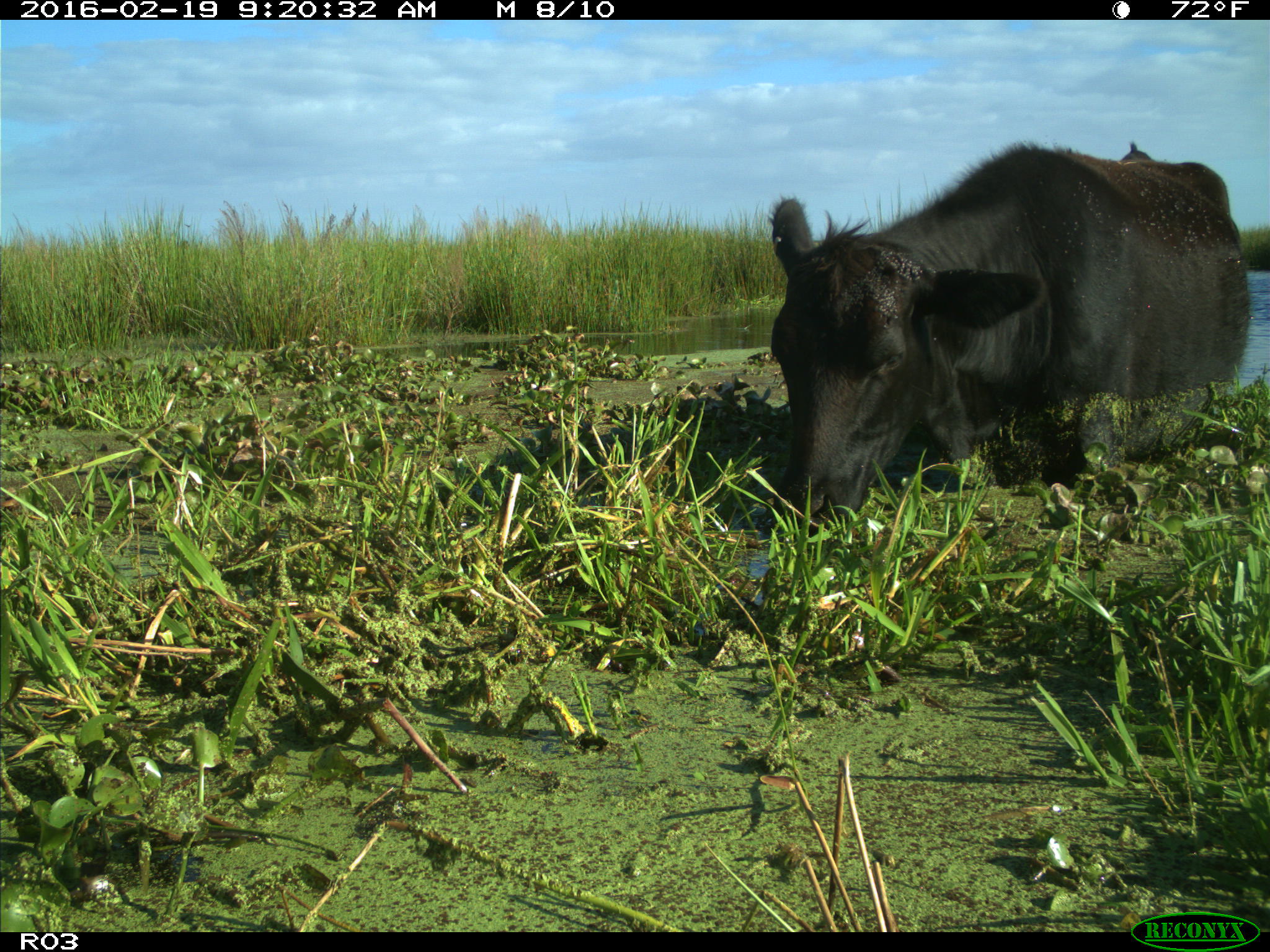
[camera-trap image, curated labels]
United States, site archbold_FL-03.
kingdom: Animalia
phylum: Chordata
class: Mammalia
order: Artiodactyla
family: Bovidae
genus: Bos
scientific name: Bos taurus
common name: domestic cow